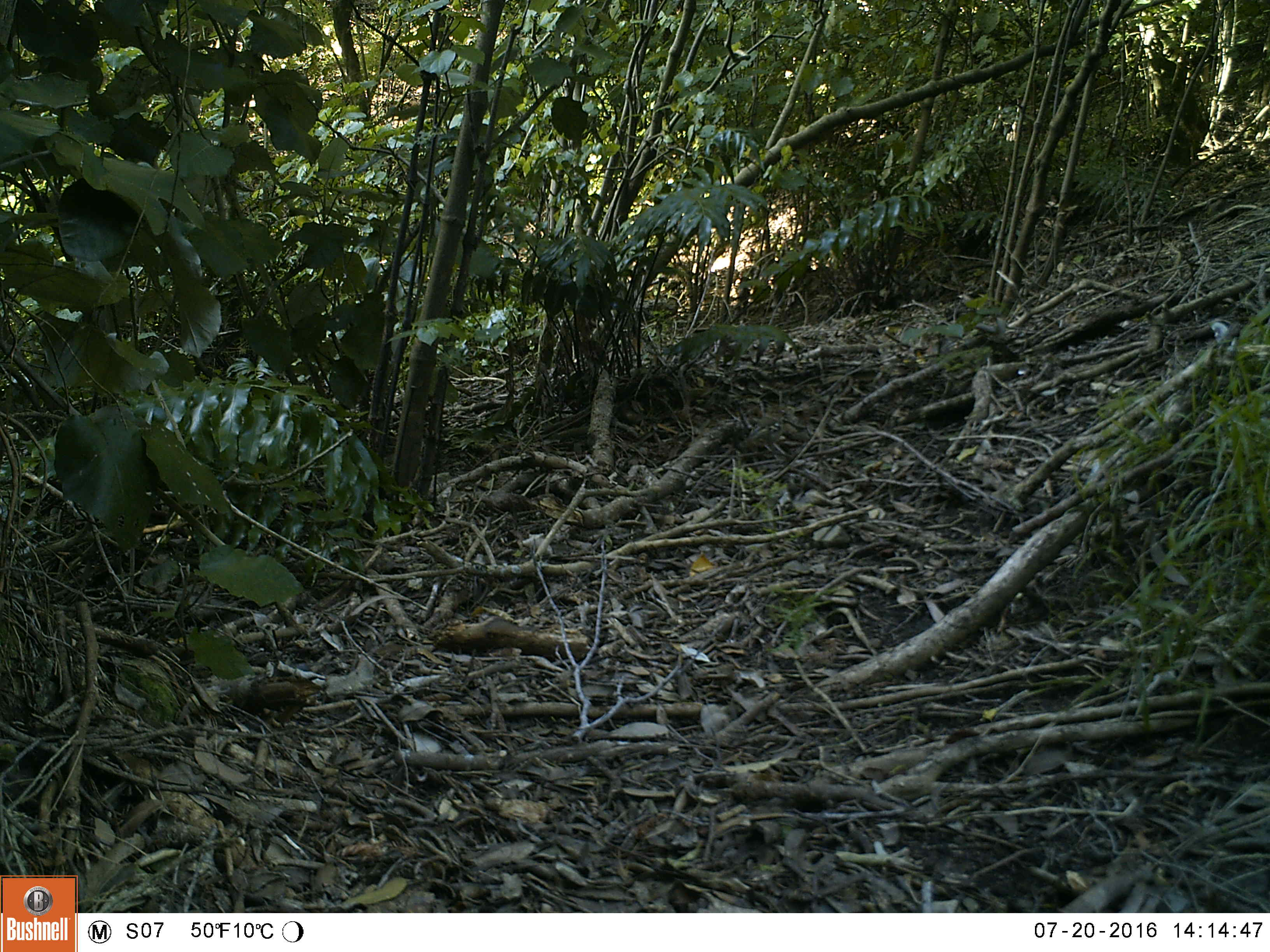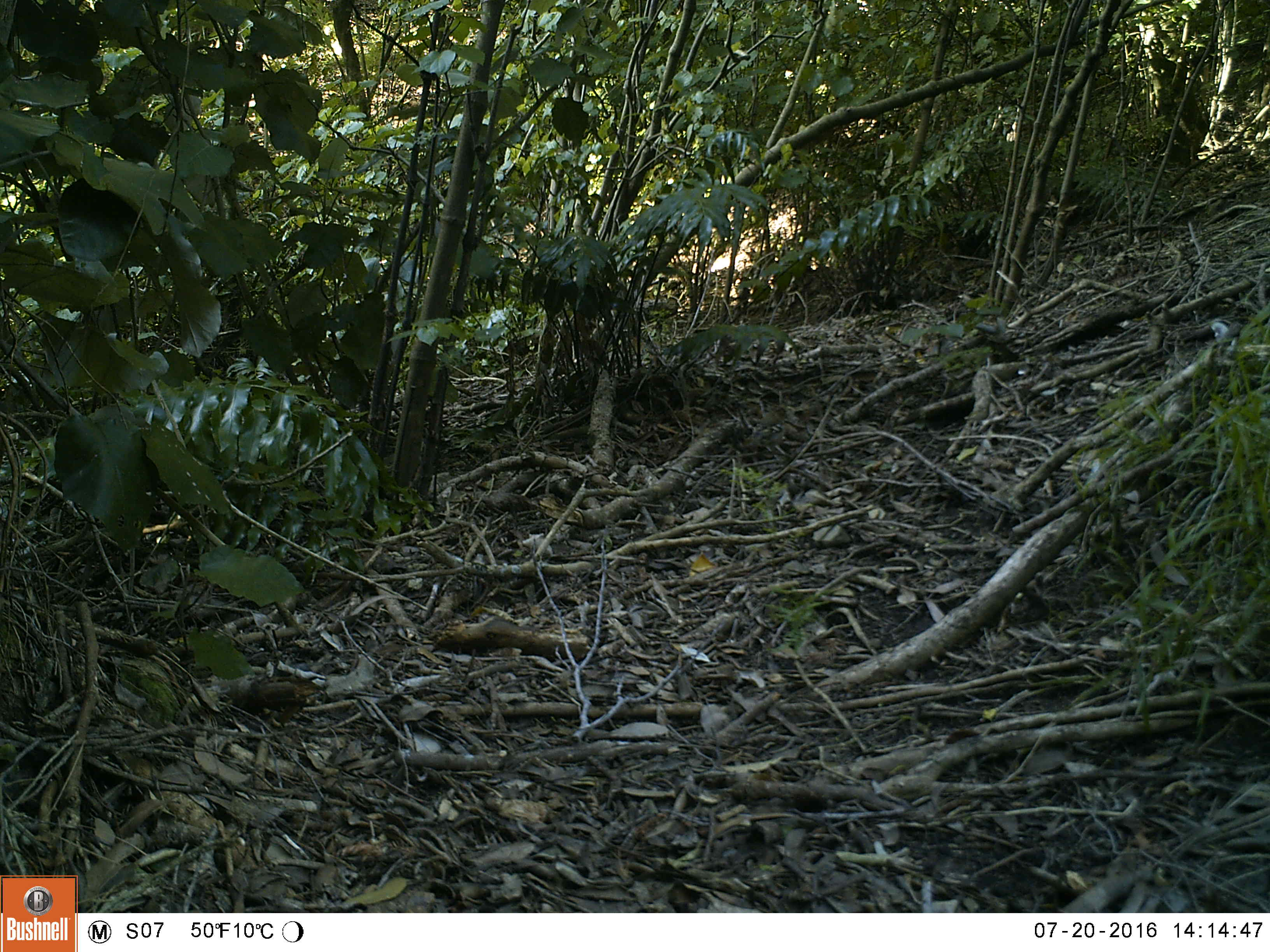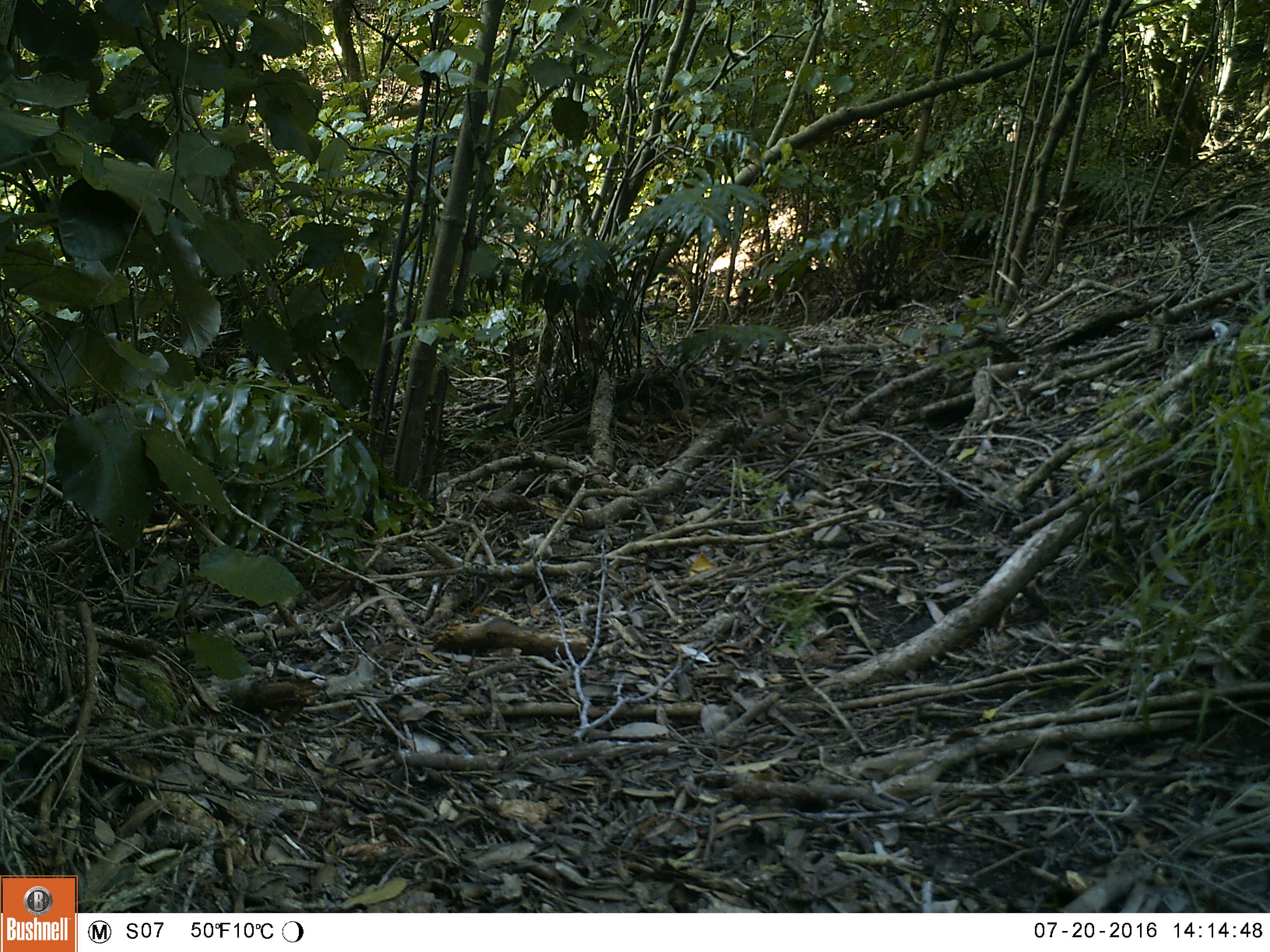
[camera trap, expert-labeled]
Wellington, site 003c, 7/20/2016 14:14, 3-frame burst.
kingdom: Animalia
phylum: Chordata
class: Aves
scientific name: Aves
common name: bird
Bird (Aves).